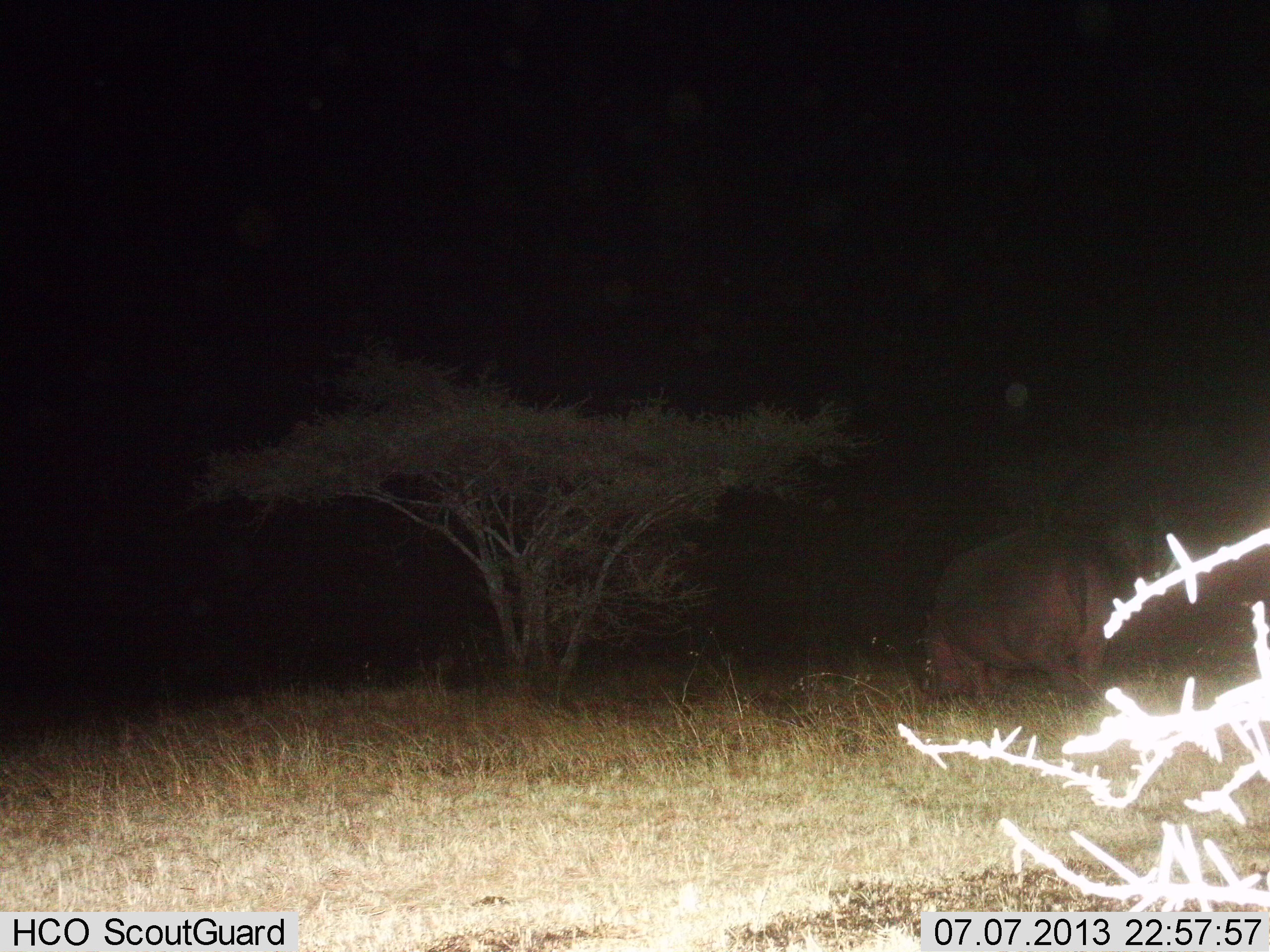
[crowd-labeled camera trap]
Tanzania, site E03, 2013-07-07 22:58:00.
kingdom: Animalia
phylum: Chordata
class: Mammalia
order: Artiodactyla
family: Hippopotamidae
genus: Hippopotamus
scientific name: Hippopotamus amphibius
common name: hippopotamus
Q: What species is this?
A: Hippopotamus (Hippopotamus amphibius).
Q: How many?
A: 1.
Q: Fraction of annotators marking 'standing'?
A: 30%.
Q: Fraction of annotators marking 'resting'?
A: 4%.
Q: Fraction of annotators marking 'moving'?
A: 22%.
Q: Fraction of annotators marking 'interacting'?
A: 4%.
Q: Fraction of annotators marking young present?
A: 0%.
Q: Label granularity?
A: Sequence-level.